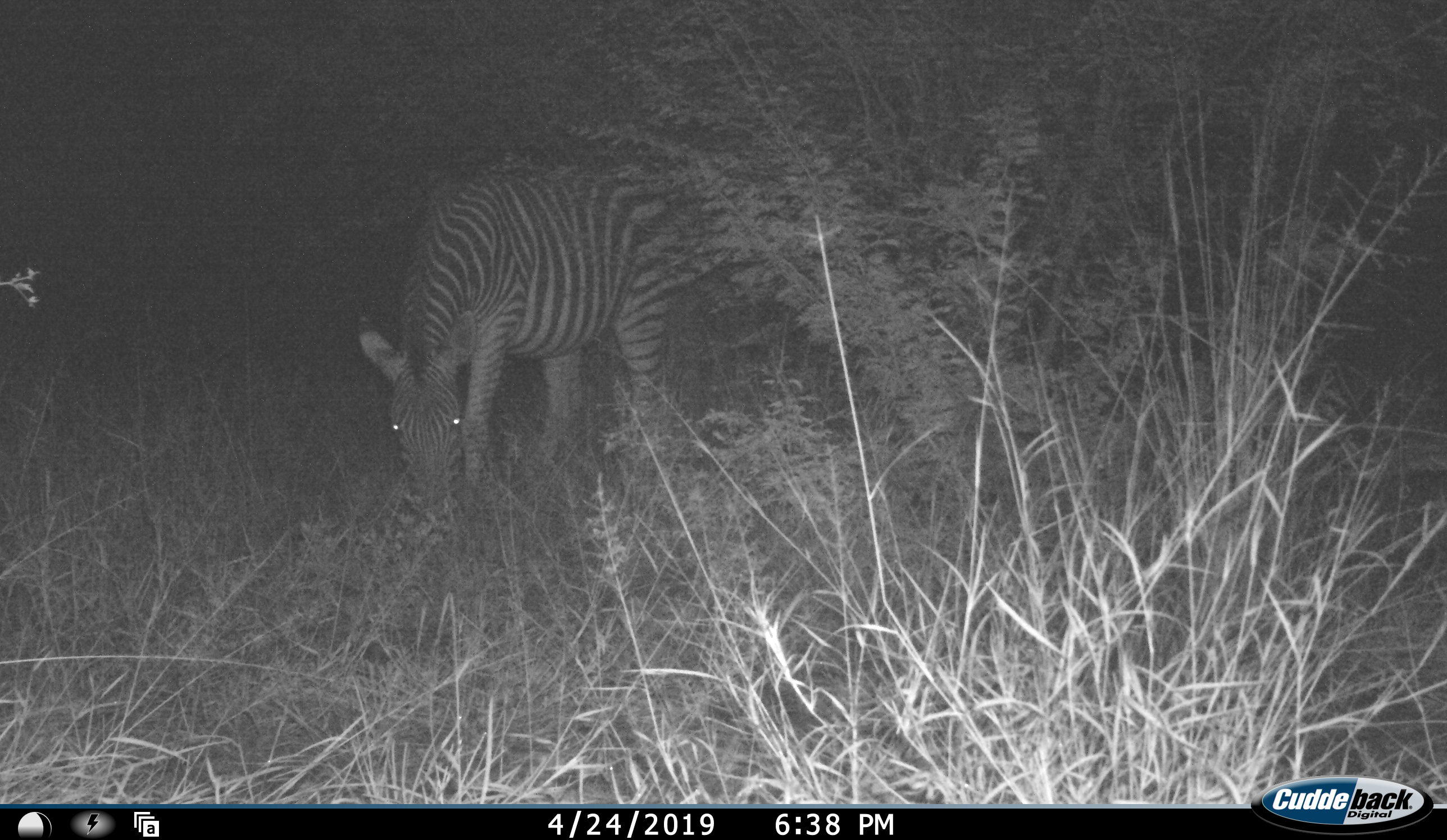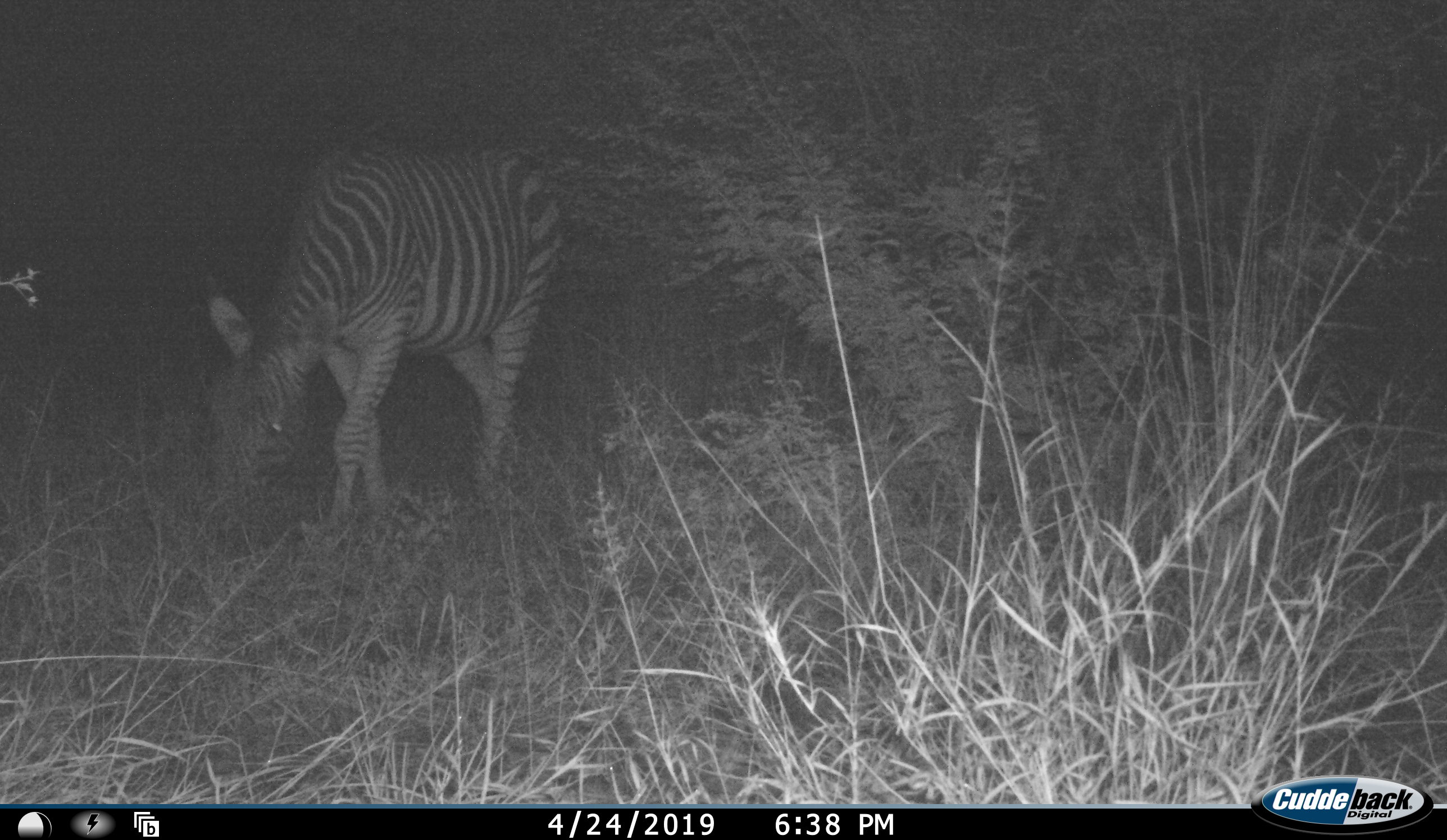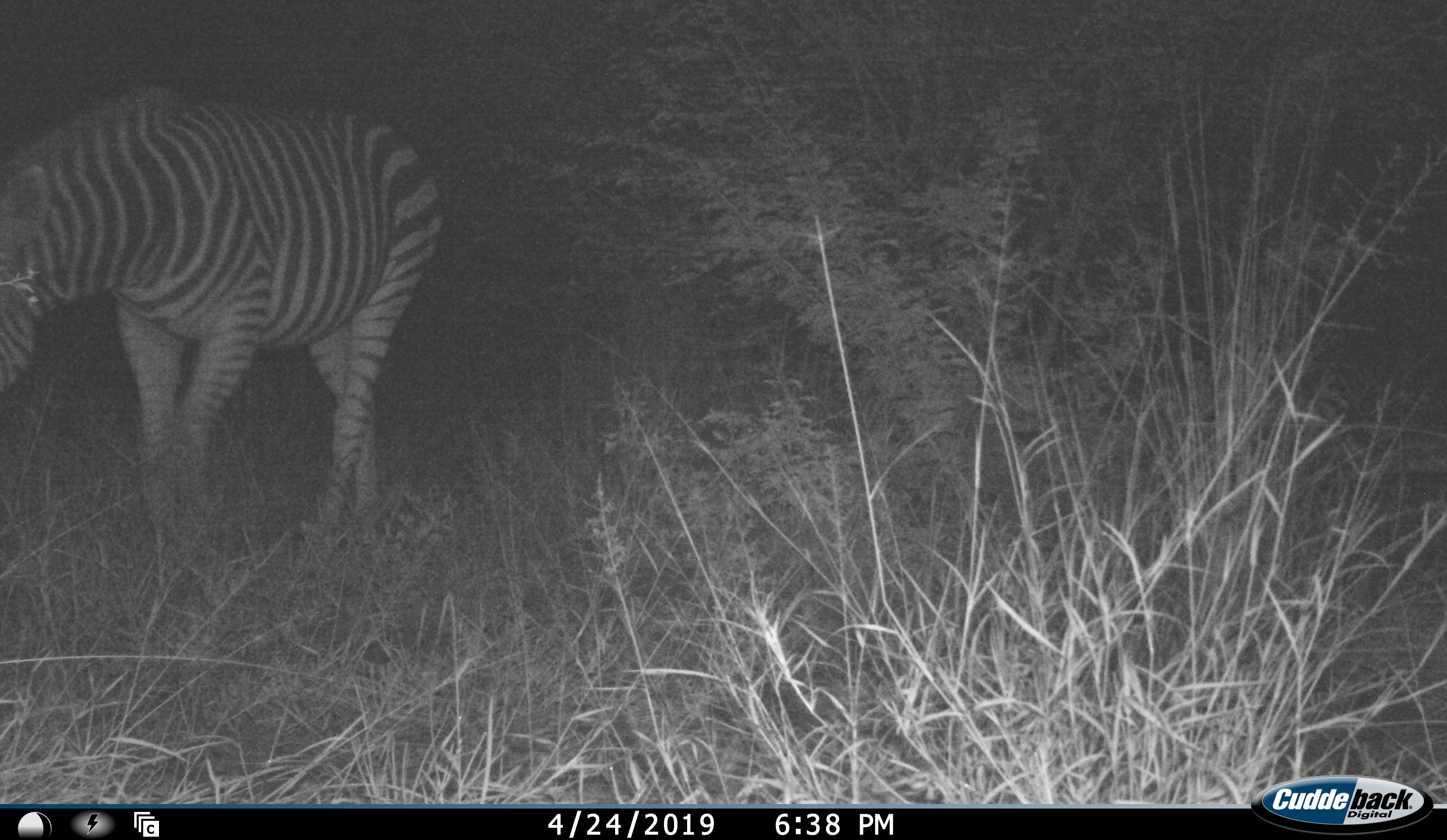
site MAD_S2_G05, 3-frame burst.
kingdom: Animalia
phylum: Chordata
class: Mammalia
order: Perissodactyla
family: Equidae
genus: Equus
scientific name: Equus quagga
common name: plains zebra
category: zebraplains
Zebraplains (plains zebra) (Equus quagga), count 1. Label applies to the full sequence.